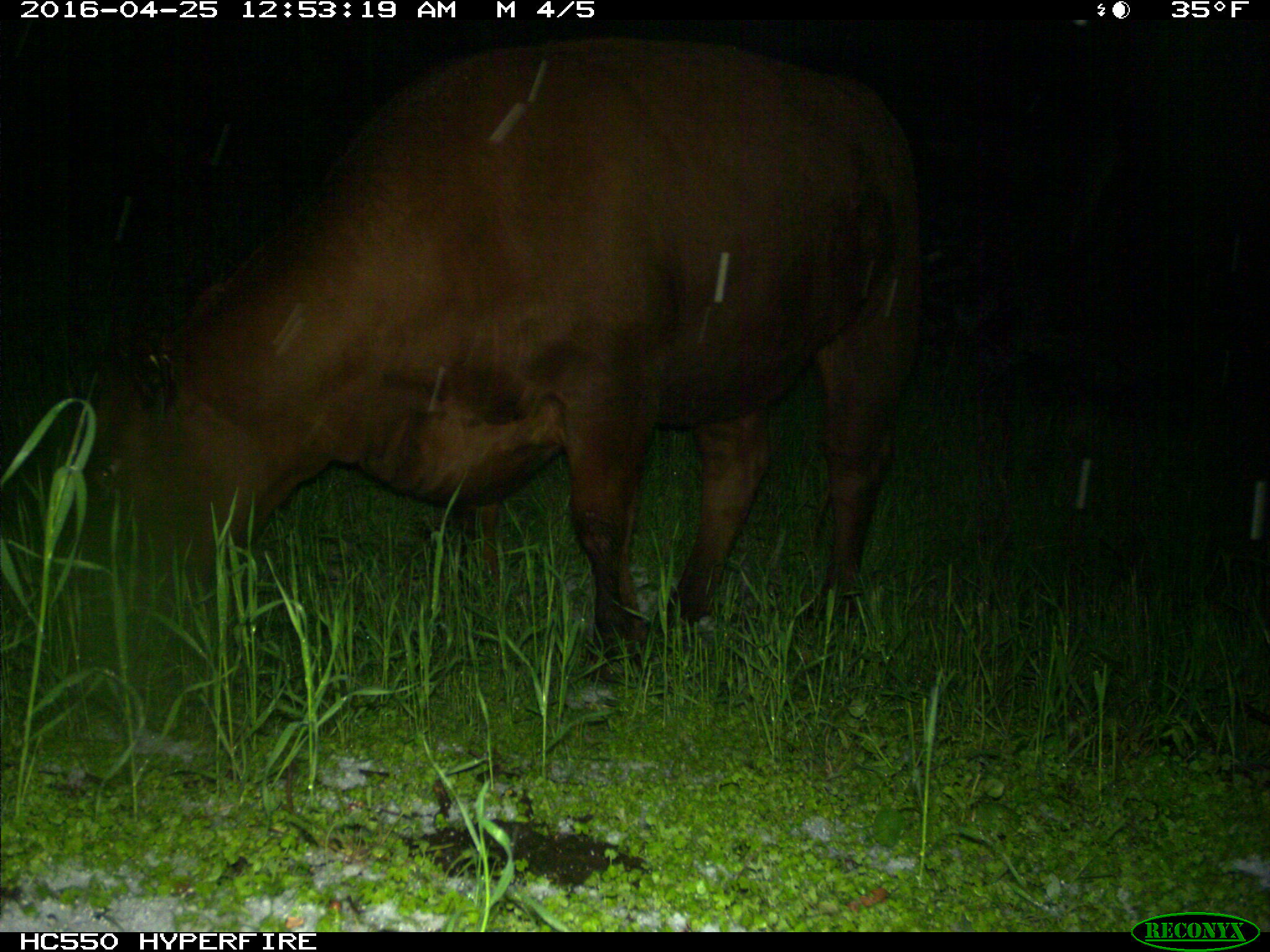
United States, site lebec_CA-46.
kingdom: Animalia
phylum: Chordata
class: Mammalia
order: Artiodactyla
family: Bovidae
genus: Bos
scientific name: Bos taurus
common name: domestic cow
Bos taurus (domestic cow).